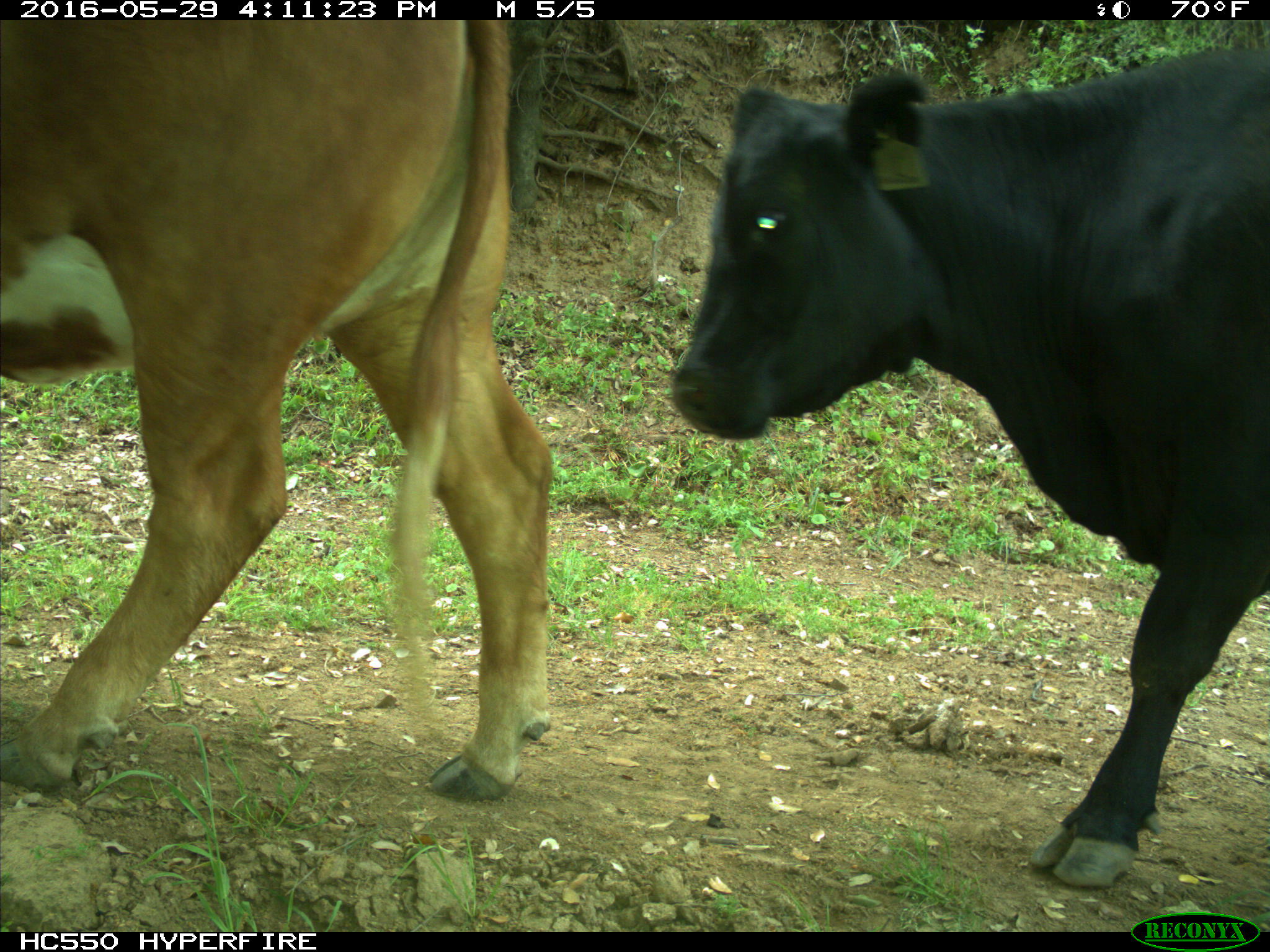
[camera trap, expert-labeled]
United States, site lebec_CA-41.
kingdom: Animalia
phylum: Chordata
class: Mammalia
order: Artiodactyla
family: Bovidae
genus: Bos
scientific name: Bos taurus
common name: domestic cow